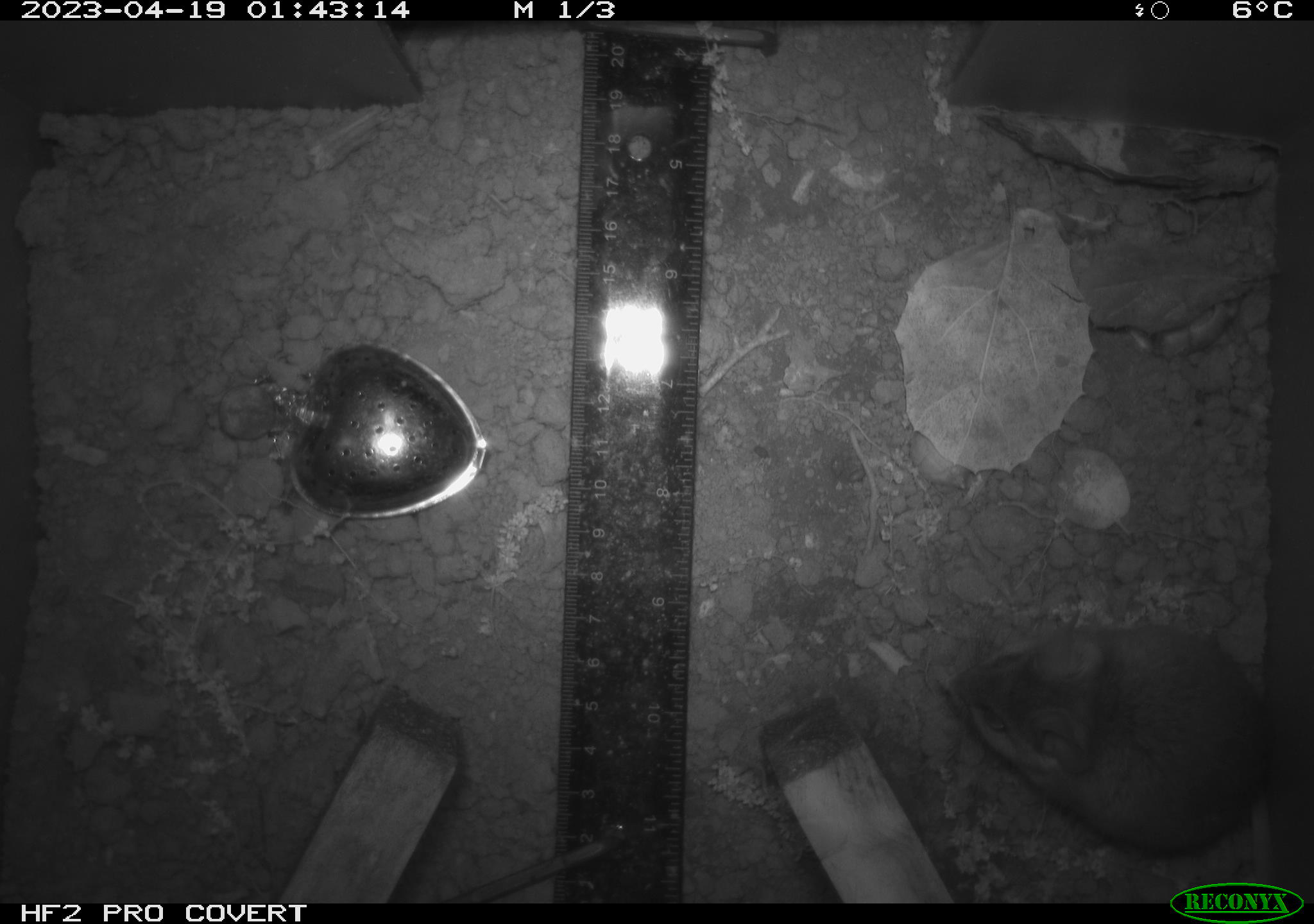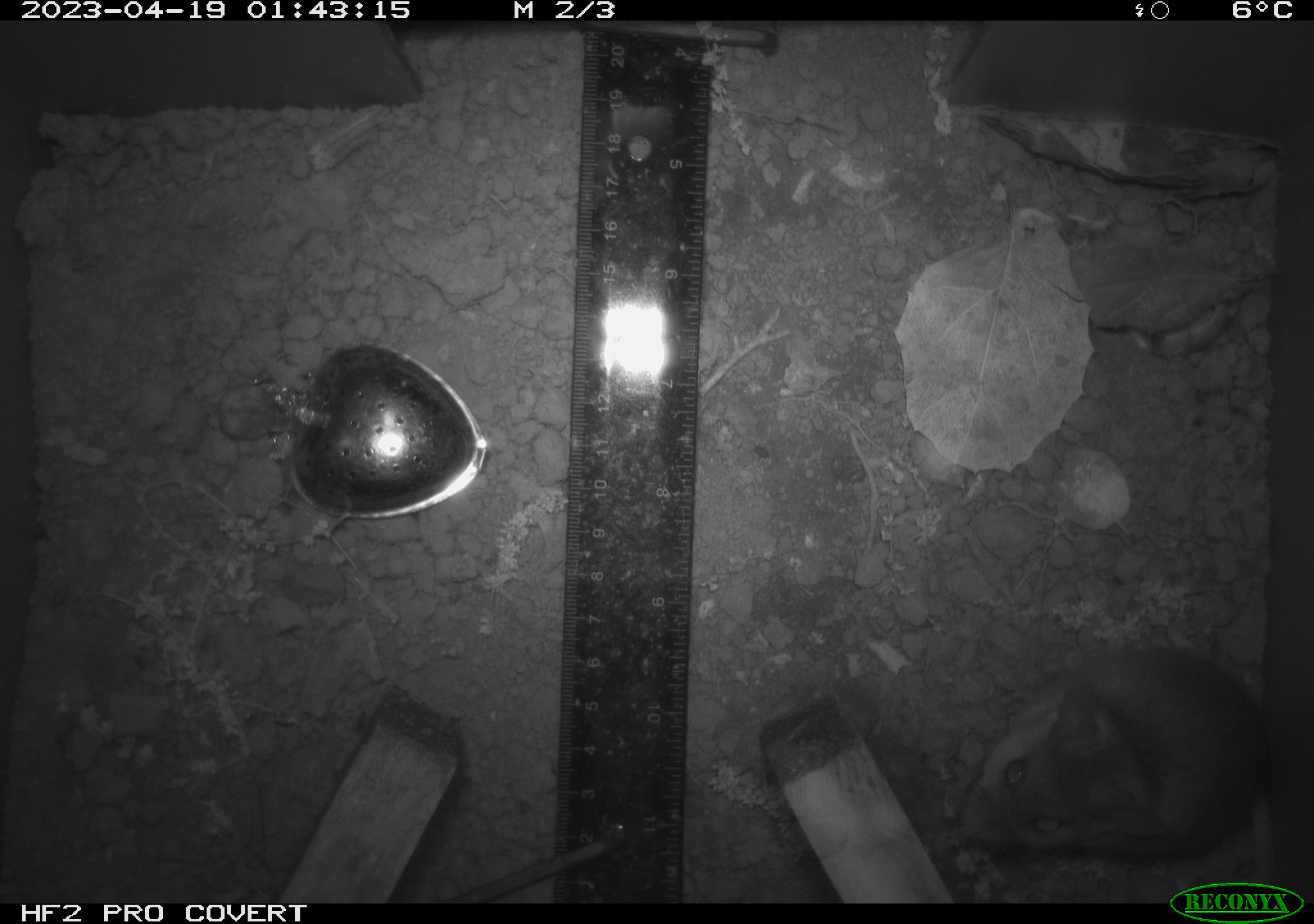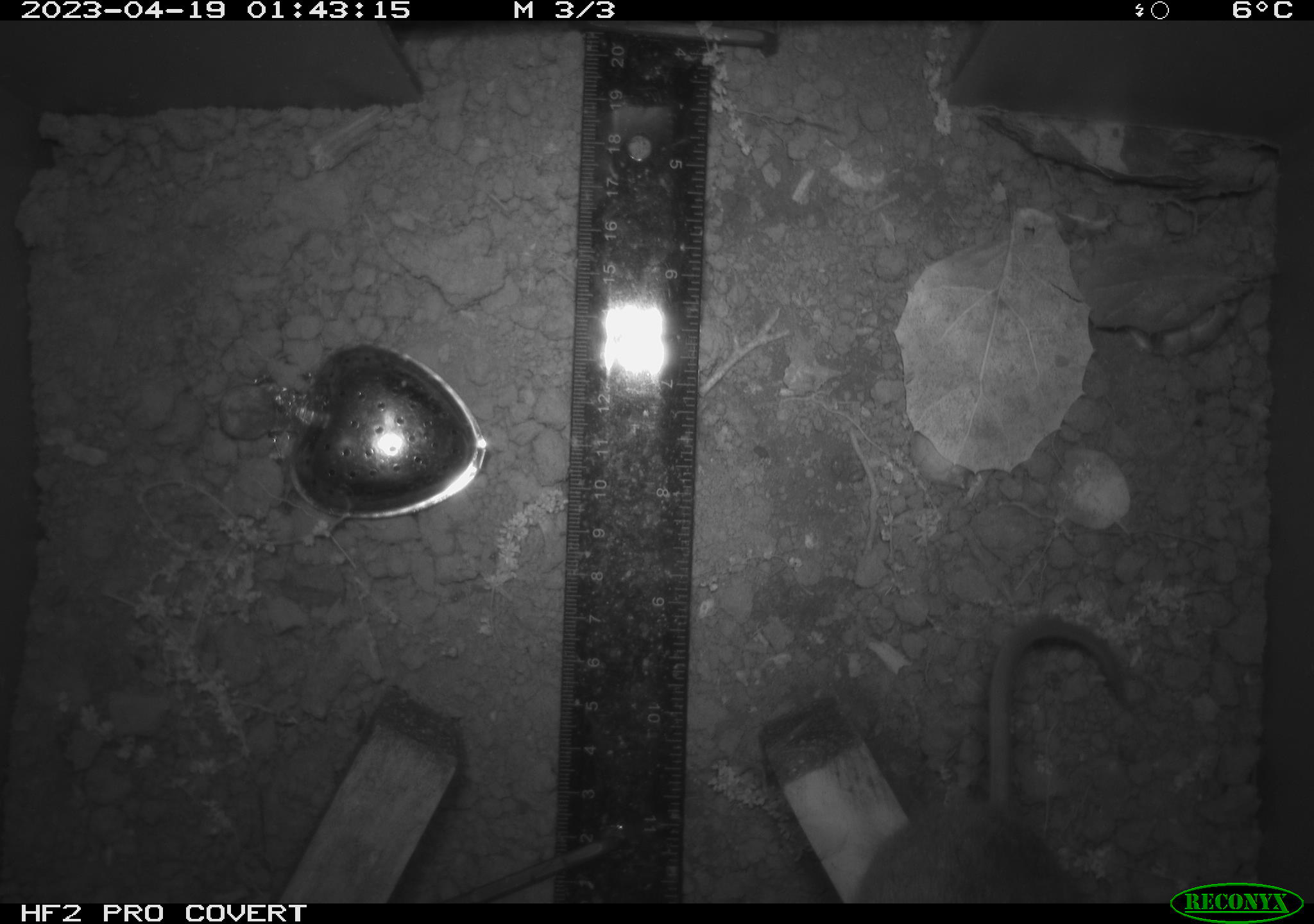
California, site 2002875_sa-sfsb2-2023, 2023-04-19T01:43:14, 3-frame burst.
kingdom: Animalia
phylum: Chordata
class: Mammalia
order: Rodentia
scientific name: Rodentia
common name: mouse species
Mouse species (Rodentia).